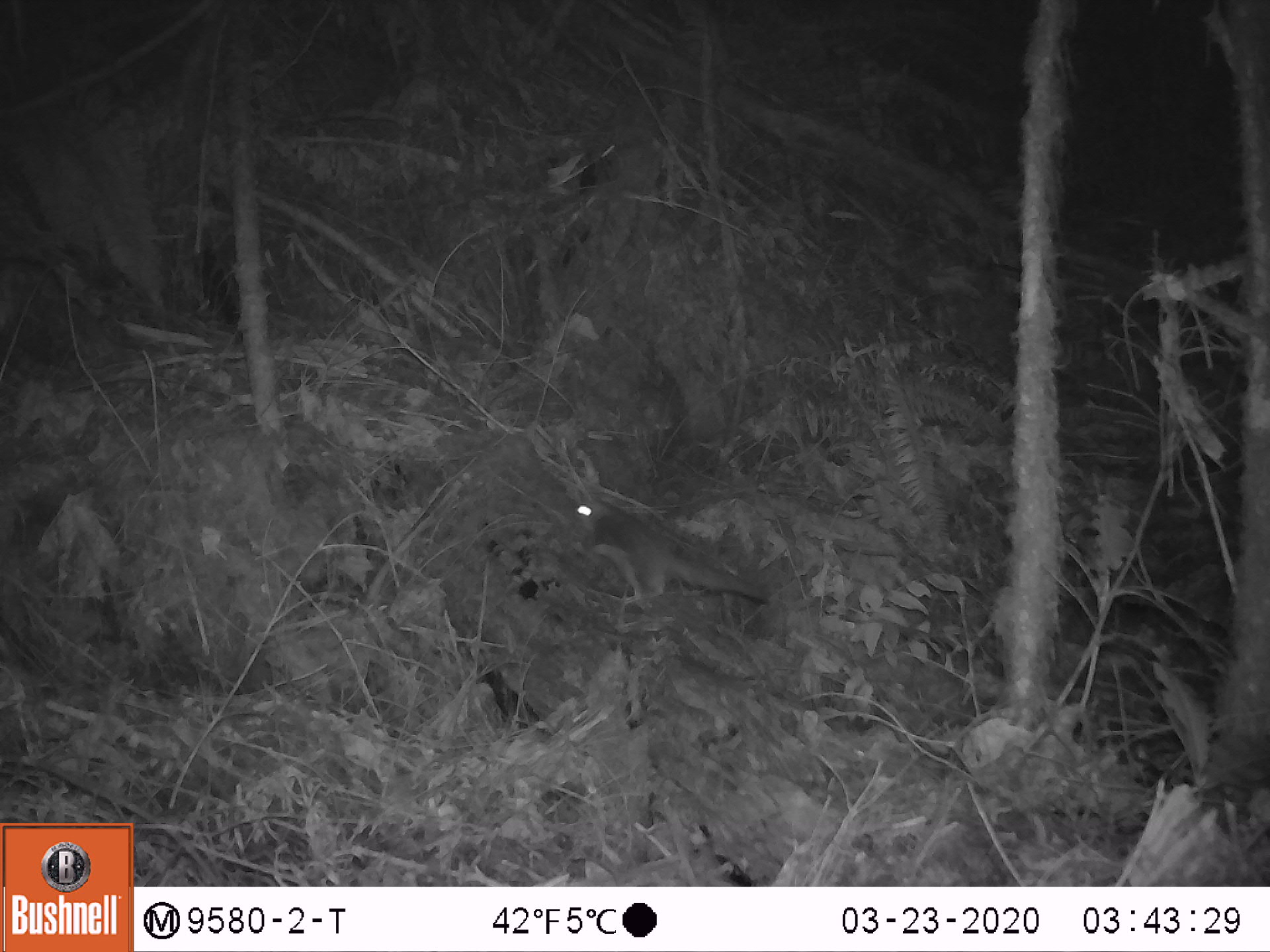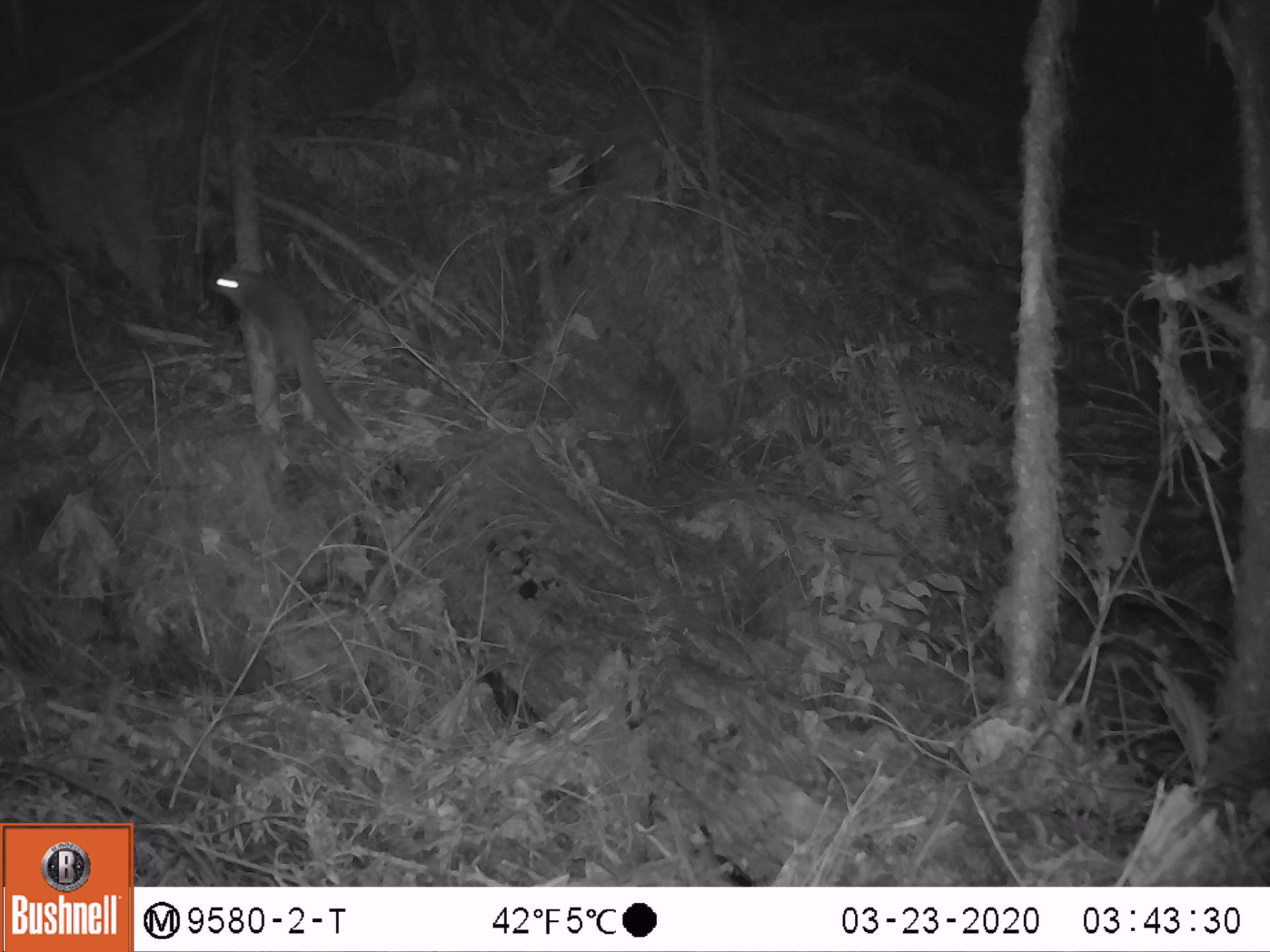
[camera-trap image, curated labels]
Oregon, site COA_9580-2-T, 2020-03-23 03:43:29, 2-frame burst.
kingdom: Animalia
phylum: Chordata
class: Mammalia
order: Rodentia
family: Sciuridae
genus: Glaucomys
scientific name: Glaucomys oregonensis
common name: humboldt's flying squirrel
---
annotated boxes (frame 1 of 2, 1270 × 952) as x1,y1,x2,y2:
humboldt's flying squirrel: 561,487,783,624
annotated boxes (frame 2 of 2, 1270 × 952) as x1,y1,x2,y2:
humboldt's flying squirrel: 201,256,380,451